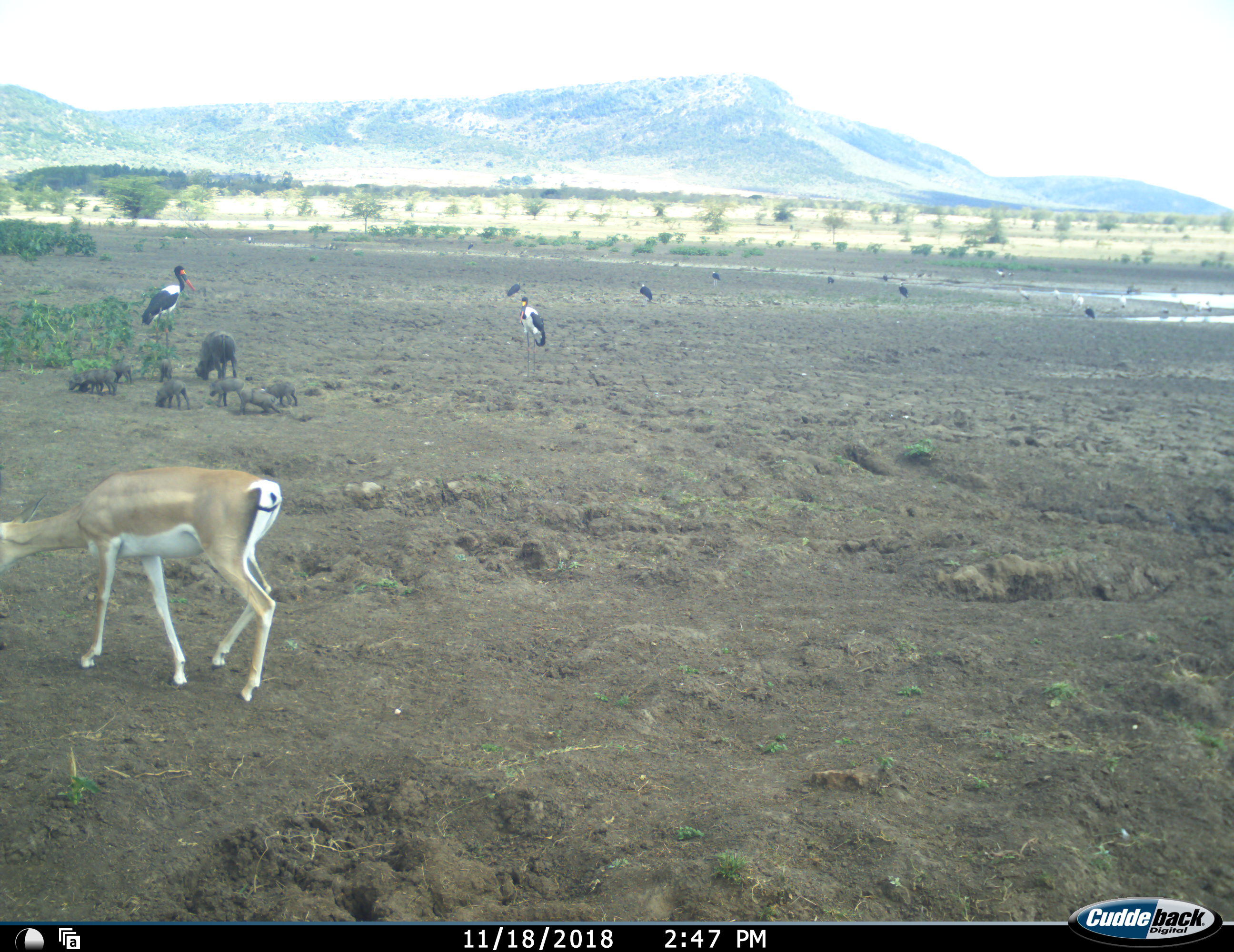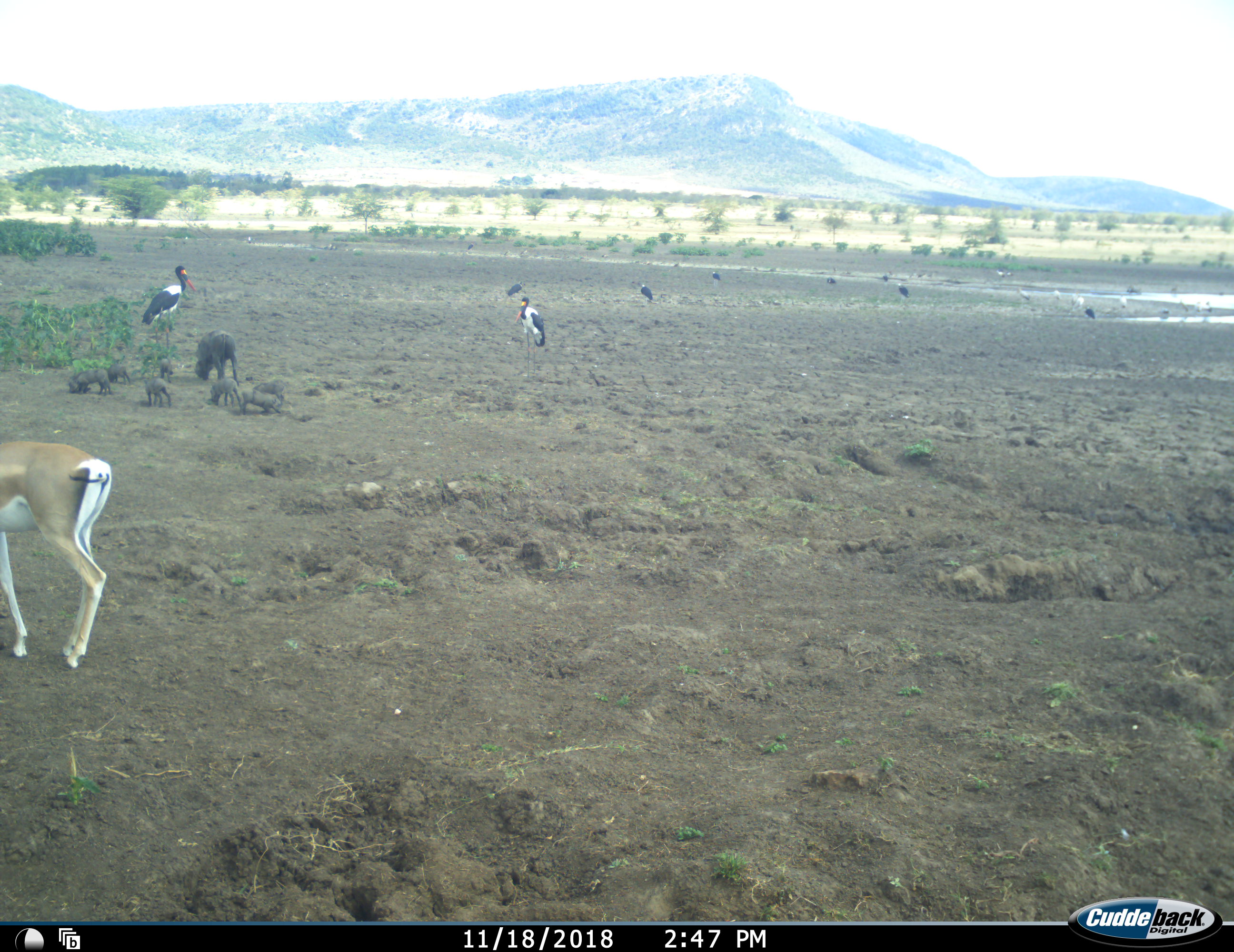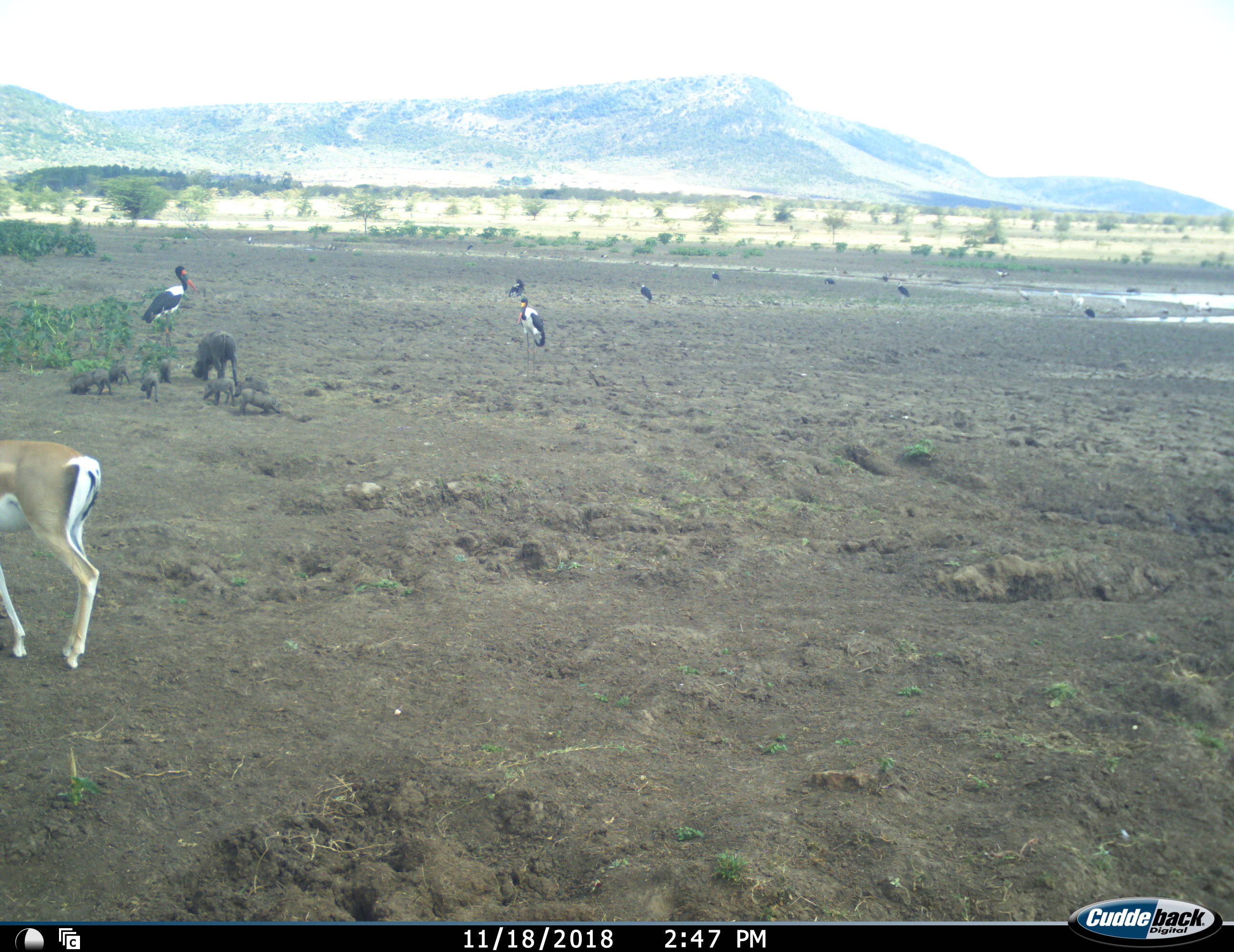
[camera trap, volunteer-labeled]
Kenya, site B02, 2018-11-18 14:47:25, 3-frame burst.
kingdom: Animalia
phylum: Chordata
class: Aves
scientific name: Aves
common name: bird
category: birdother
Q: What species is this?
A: Birdother (bird) (Aves).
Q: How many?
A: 11-50.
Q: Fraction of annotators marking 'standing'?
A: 83%.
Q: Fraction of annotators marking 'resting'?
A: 0%.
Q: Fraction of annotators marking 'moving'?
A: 0%.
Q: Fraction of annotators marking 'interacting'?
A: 0%.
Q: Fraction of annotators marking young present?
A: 0%.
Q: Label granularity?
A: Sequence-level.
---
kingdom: Animalia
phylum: Chordata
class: Mammalia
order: Artiodactyla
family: Bovidae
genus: Nanger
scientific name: Nanger granti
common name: grant's gazelle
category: gazellegrants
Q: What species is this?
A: Gazellegrants (grant's gazelle) (Nanger granti).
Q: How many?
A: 1.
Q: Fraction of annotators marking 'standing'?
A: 17%.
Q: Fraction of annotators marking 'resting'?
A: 0%.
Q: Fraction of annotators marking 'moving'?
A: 83%.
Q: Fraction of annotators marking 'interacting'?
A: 0%.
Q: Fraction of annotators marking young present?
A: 0%.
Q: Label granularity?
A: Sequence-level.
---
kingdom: Animalia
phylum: Chordata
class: Mammalia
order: Artiodactyla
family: Suidae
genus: Phacochoerus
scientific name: Phacochoerus africanus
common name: warthog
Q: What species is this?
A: Warthog (Phacochoerus africanus).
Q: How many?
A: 8.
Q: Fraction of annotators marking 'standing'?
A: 11%.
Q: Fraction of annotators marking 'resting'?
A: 0%.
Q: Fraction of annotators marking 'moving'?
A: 22%.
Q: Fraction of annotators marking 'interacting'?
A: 22%.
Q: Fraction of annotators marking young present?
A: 100%.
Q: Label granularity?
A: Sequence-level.